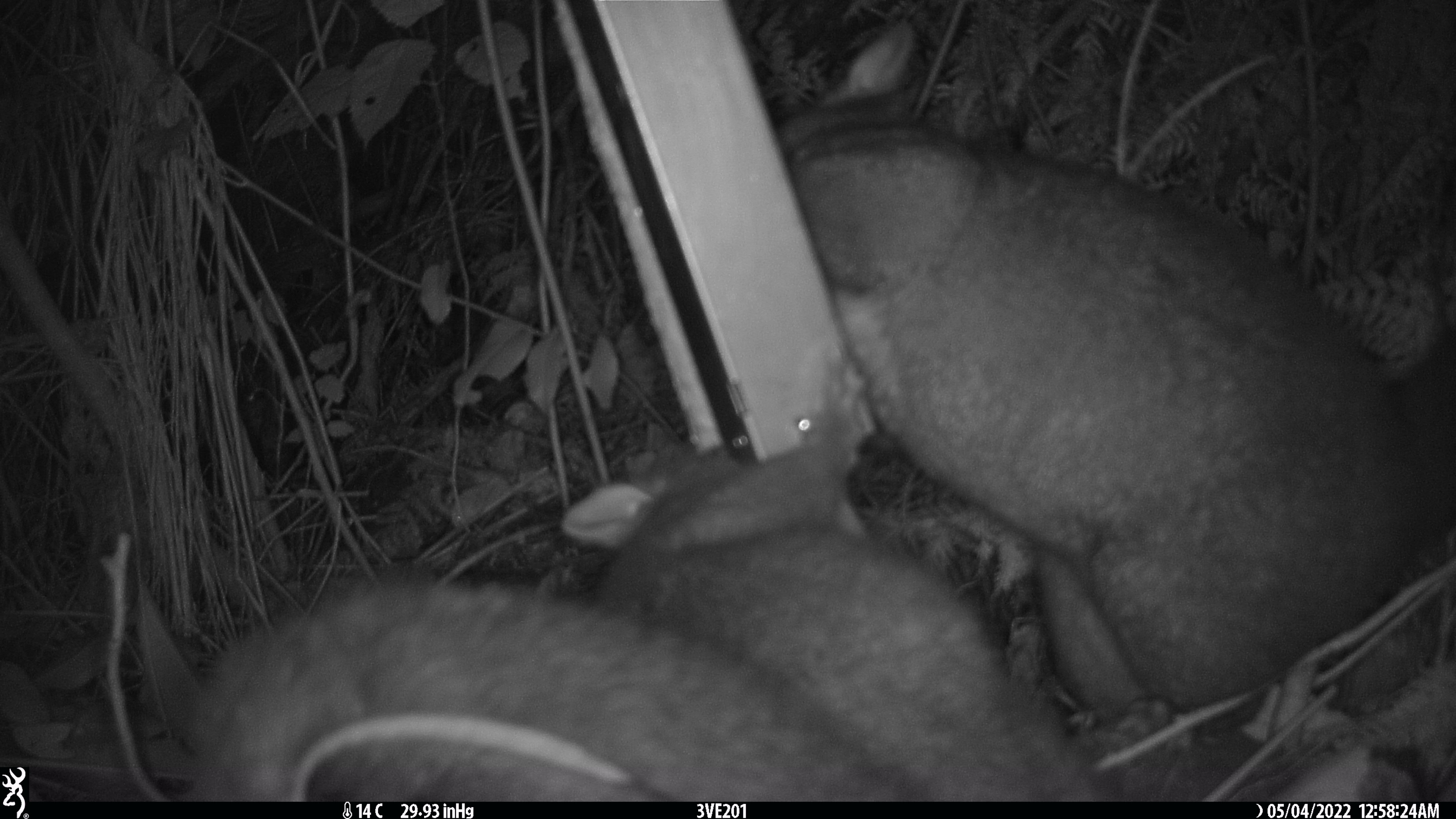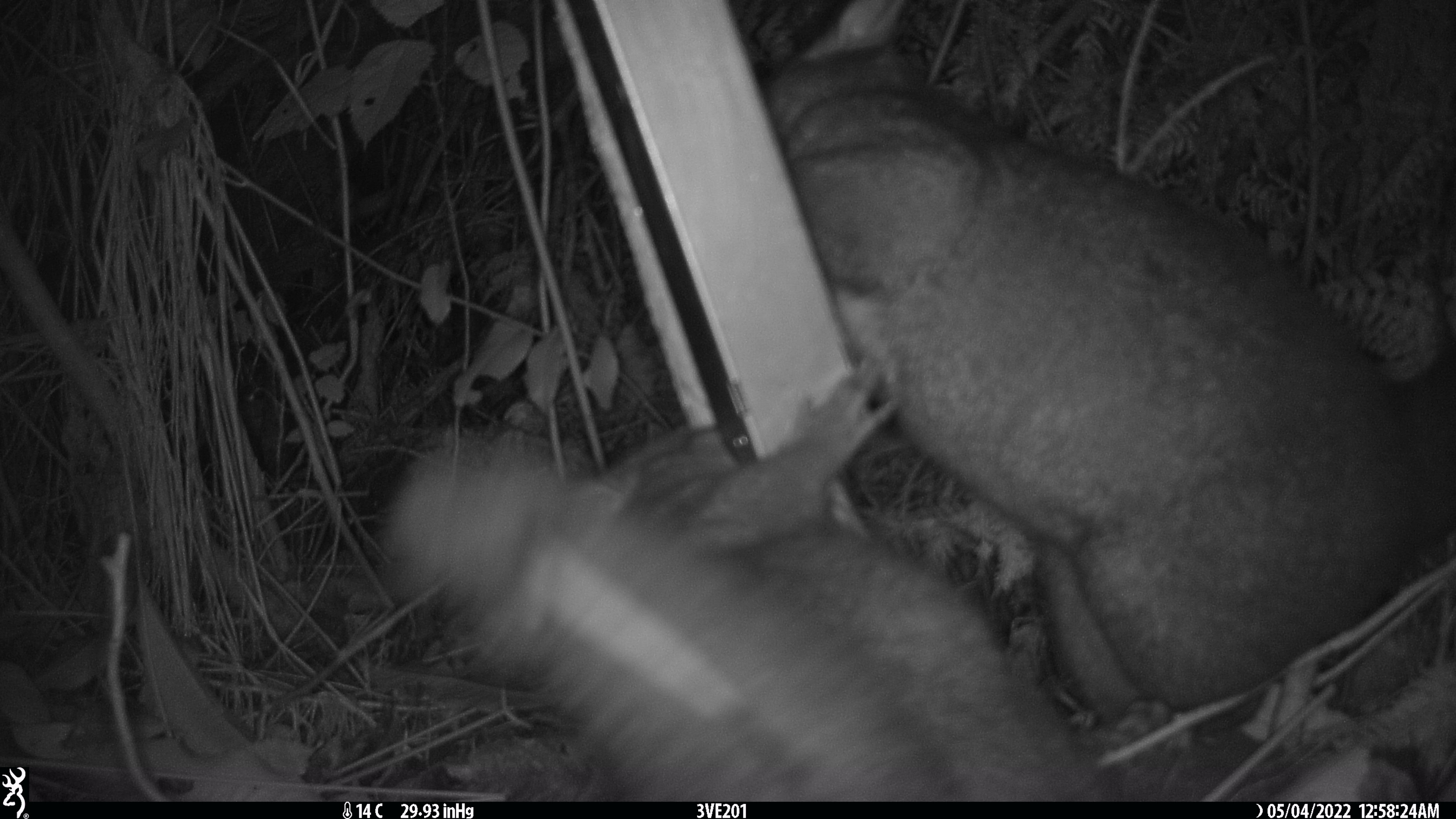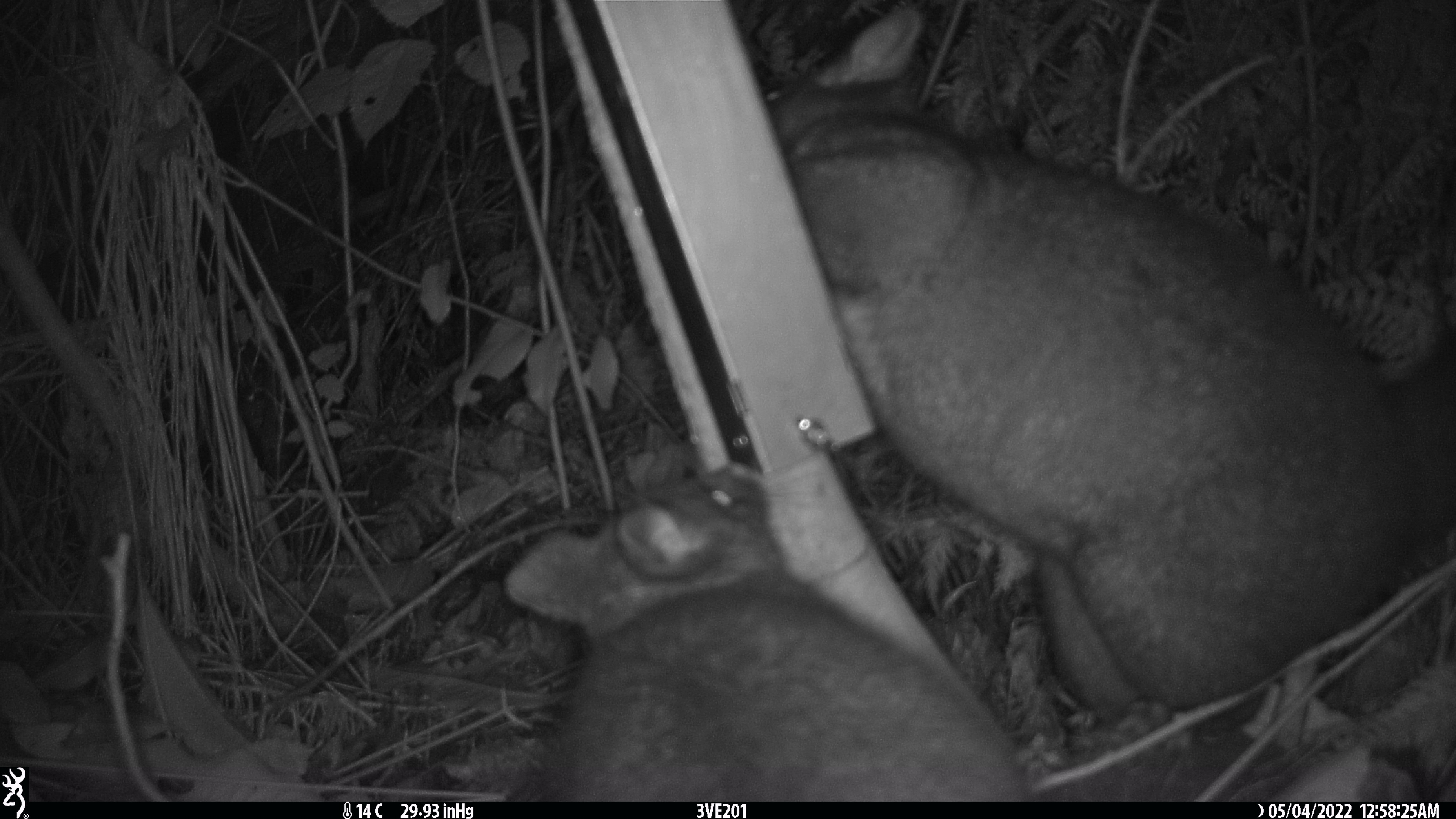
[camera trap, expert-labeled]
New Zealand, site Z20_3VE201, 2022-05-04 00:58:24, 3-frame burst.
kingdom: Animalia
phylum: Chordata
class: Mammalia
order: Diprotodontia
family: Phalangeridae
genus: Trichosurus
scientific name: Trichosurus vulpecula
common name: common brushtail possum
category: possum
Possum (common brushtail possum) (Trichosurus vulpecula).